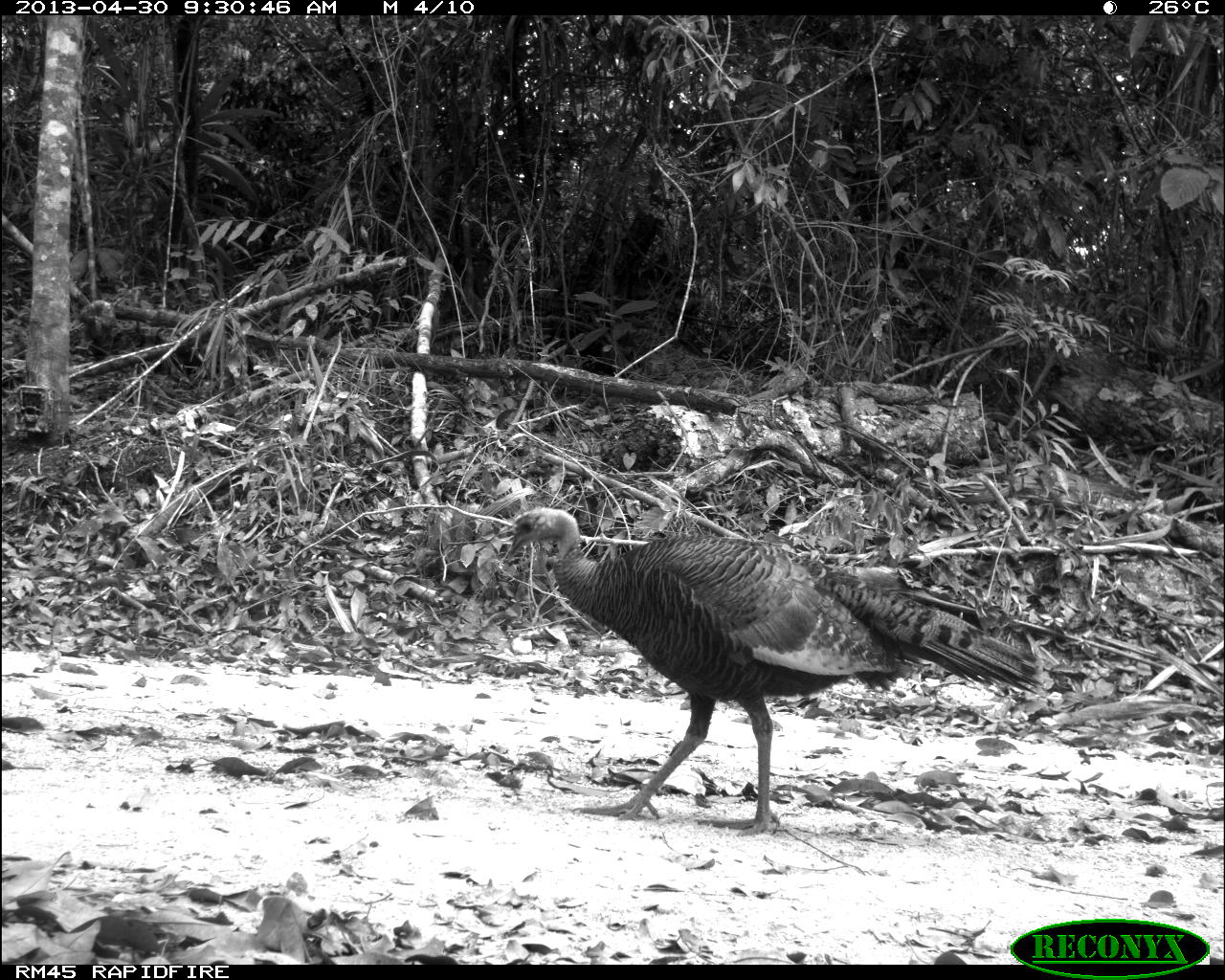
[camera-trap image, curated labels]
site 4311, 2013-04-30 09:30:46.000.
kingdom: Animalia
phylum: Chordata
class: Aves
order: Galliformes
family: Phasianidae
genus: Meleagris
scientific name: Meleagris ocellata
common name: ocellated turkey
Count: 1.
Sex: female.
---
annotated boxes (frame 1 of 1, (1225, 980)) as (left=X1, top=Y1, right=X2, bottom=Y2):
meleagris ocellata: (left=496, top=502, right=1045, bottom=837)